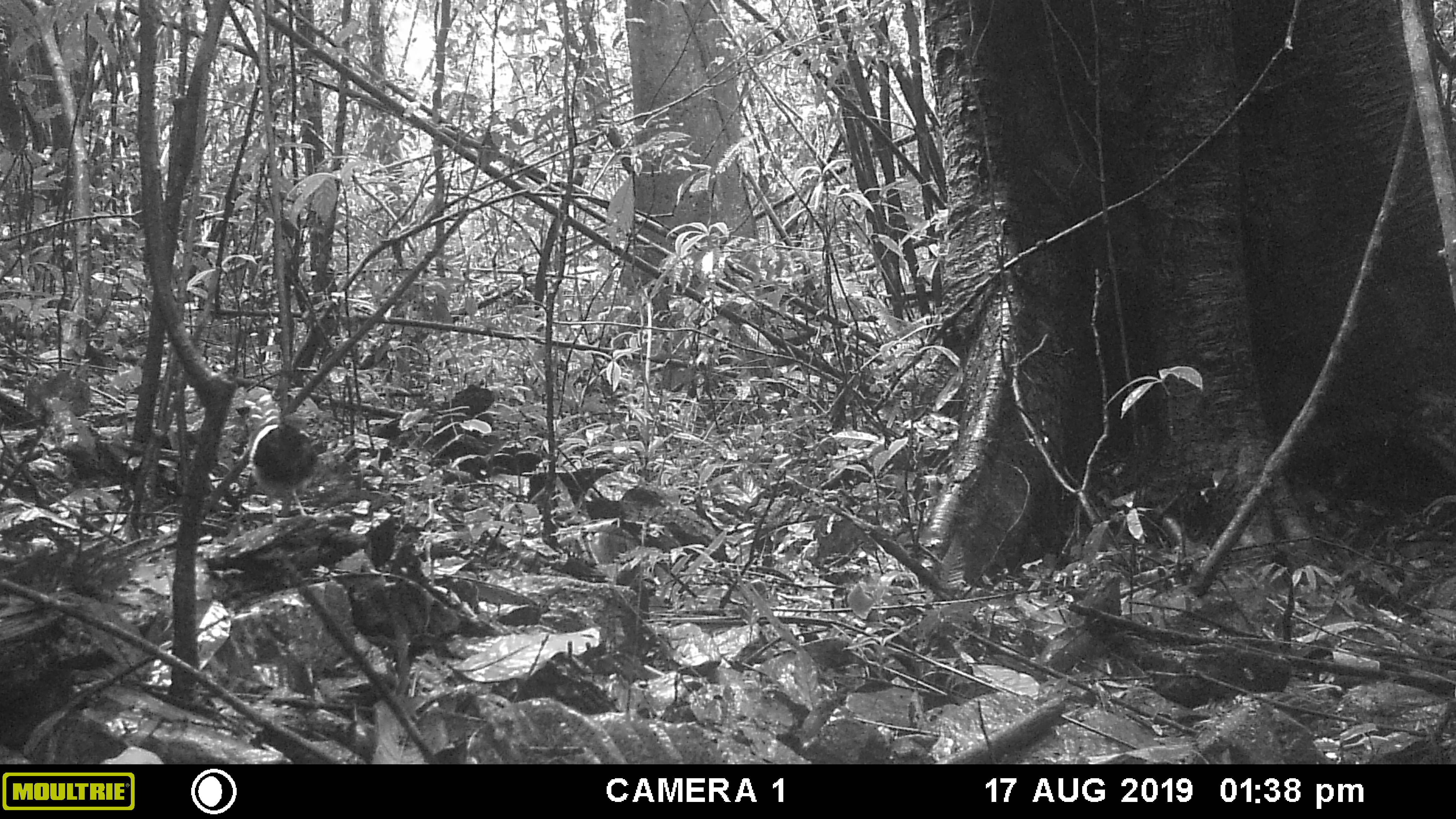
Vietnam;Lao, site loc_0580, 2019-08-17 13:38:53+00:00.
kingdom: Animalia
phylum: Chordata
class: Aves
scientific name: Aves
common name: bird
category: unidentified bird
Unidentified bird (bird) (Aves). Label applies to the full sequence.